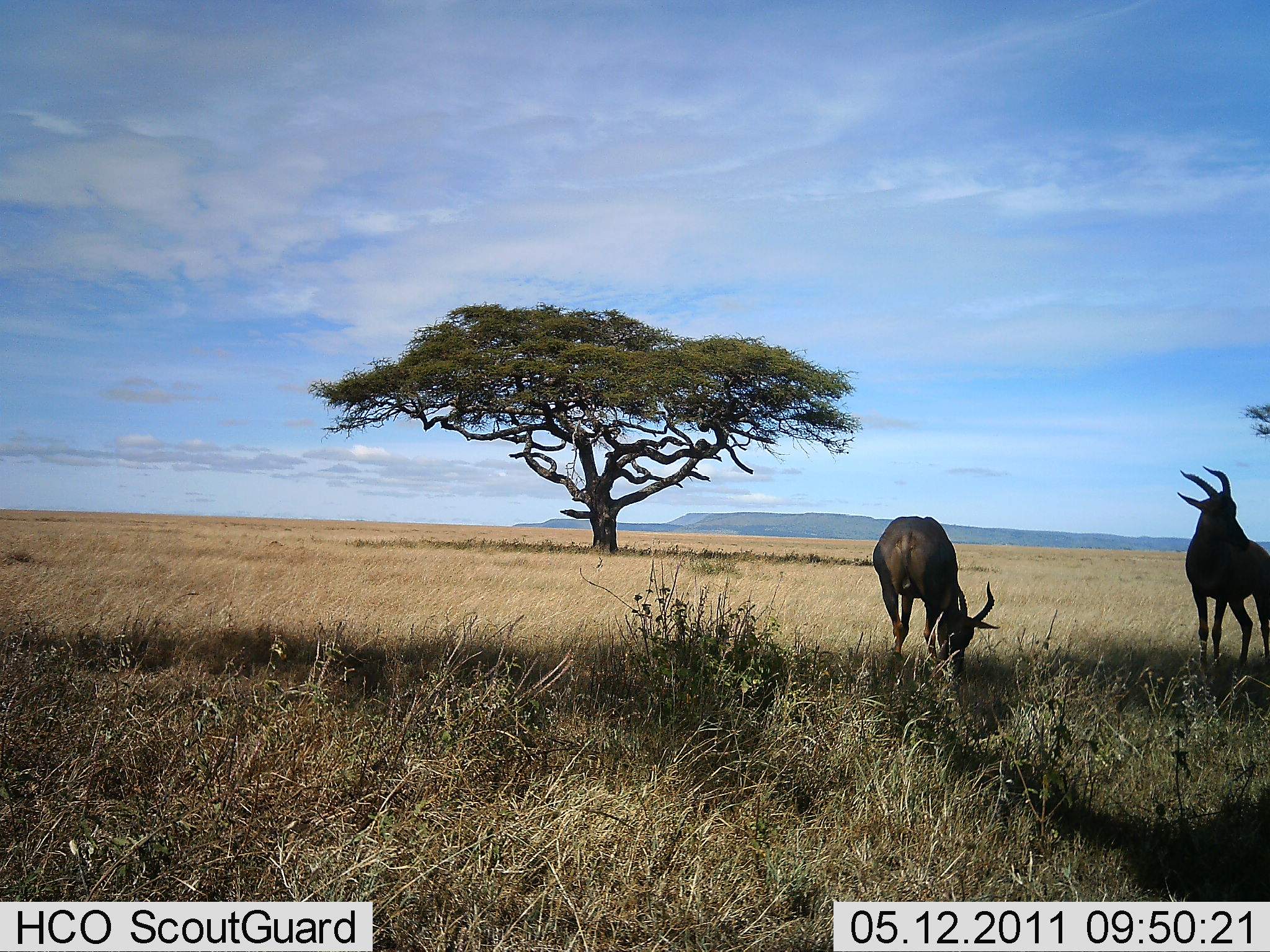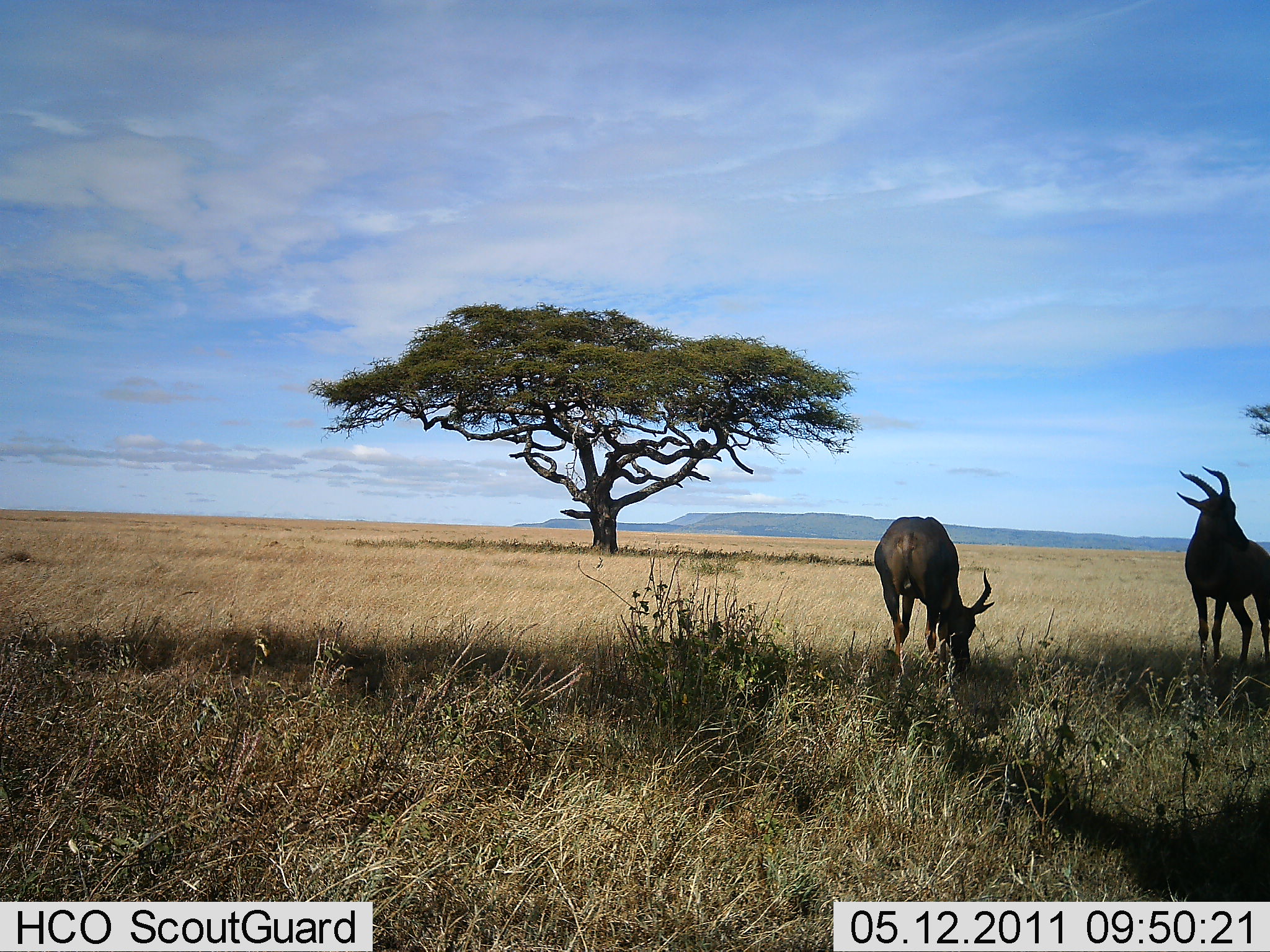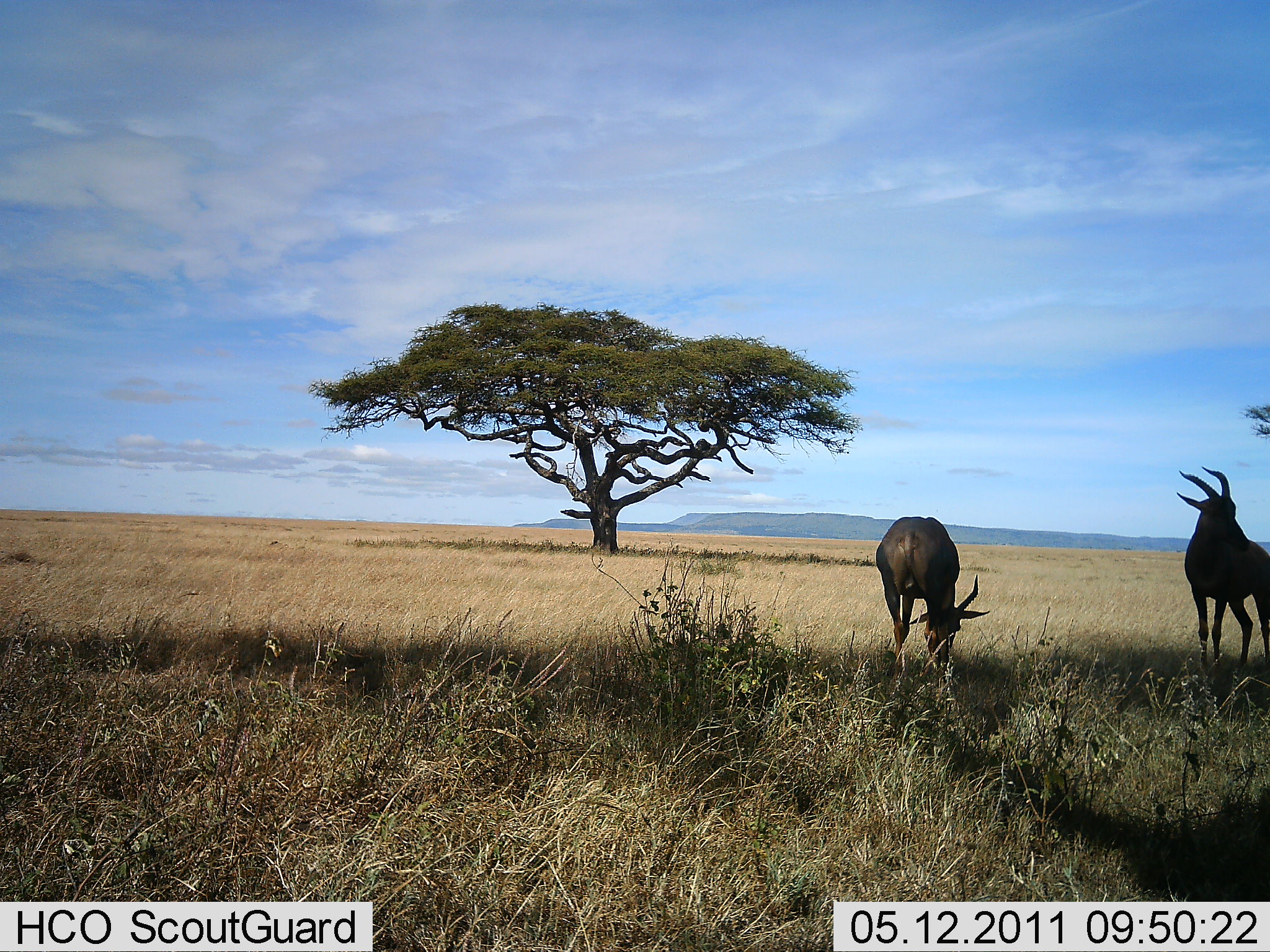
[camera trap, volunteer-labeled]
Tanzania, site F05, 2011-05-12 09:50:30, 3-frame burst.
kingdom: Animalia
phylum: Chordata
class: Mammalia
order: Artiodactyla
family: Bovidae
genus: Damaliscus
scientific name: Damaliscus lunatus jimela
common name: topi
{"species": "topi (Damaliscus lunatus jimela)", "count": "2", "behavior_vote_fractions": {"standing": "82%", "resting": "0%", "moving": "0%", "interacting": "0%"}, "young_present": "0%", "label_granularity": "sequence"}